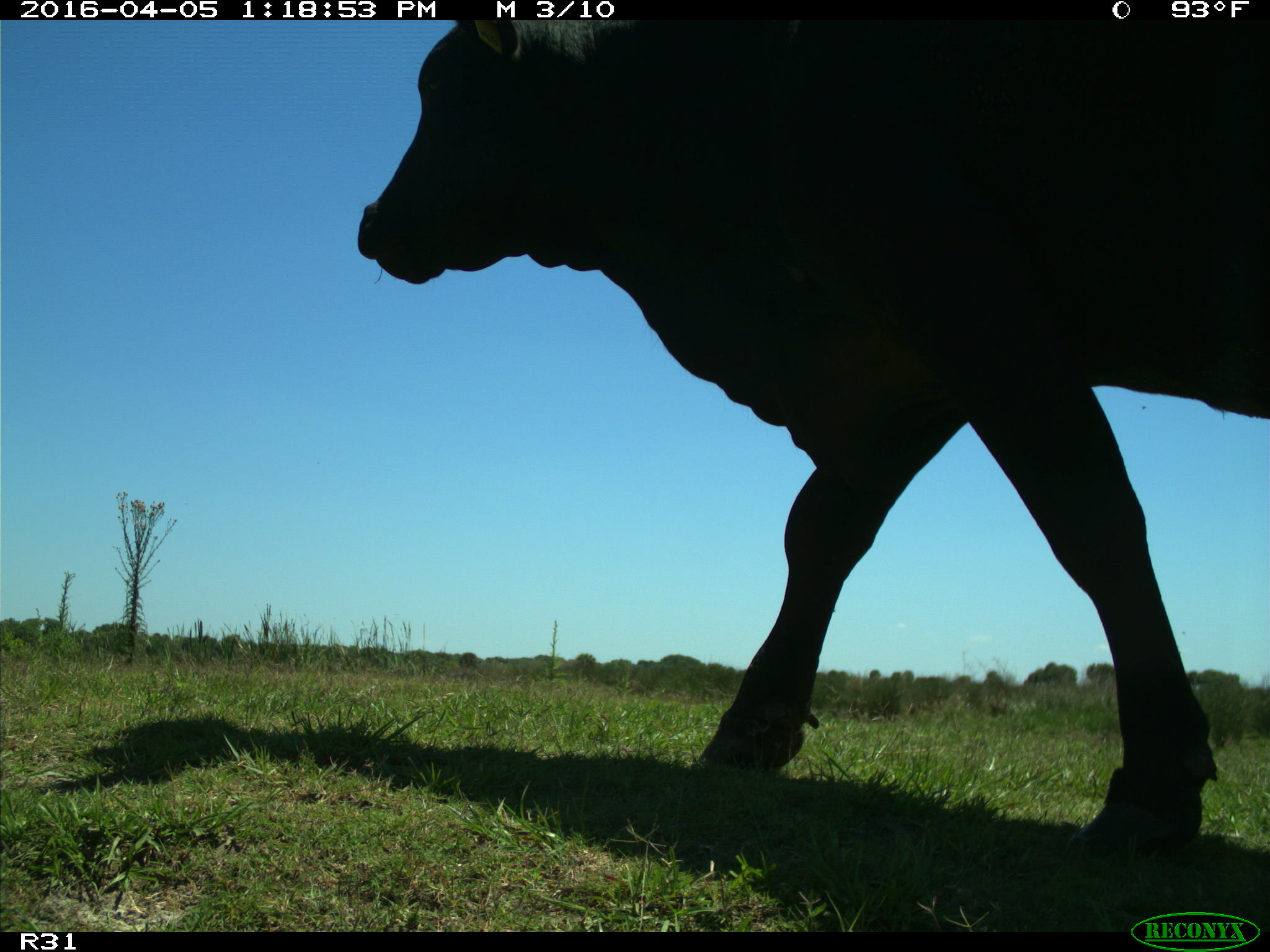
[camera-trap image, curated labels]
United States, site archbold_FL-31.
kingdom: Animalia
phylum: Chordata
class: Mammalia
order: Artiodactyla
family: Bovidae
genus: Bos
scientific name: Bos taurus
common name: domestic cow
Bos taurus (domestic cow).